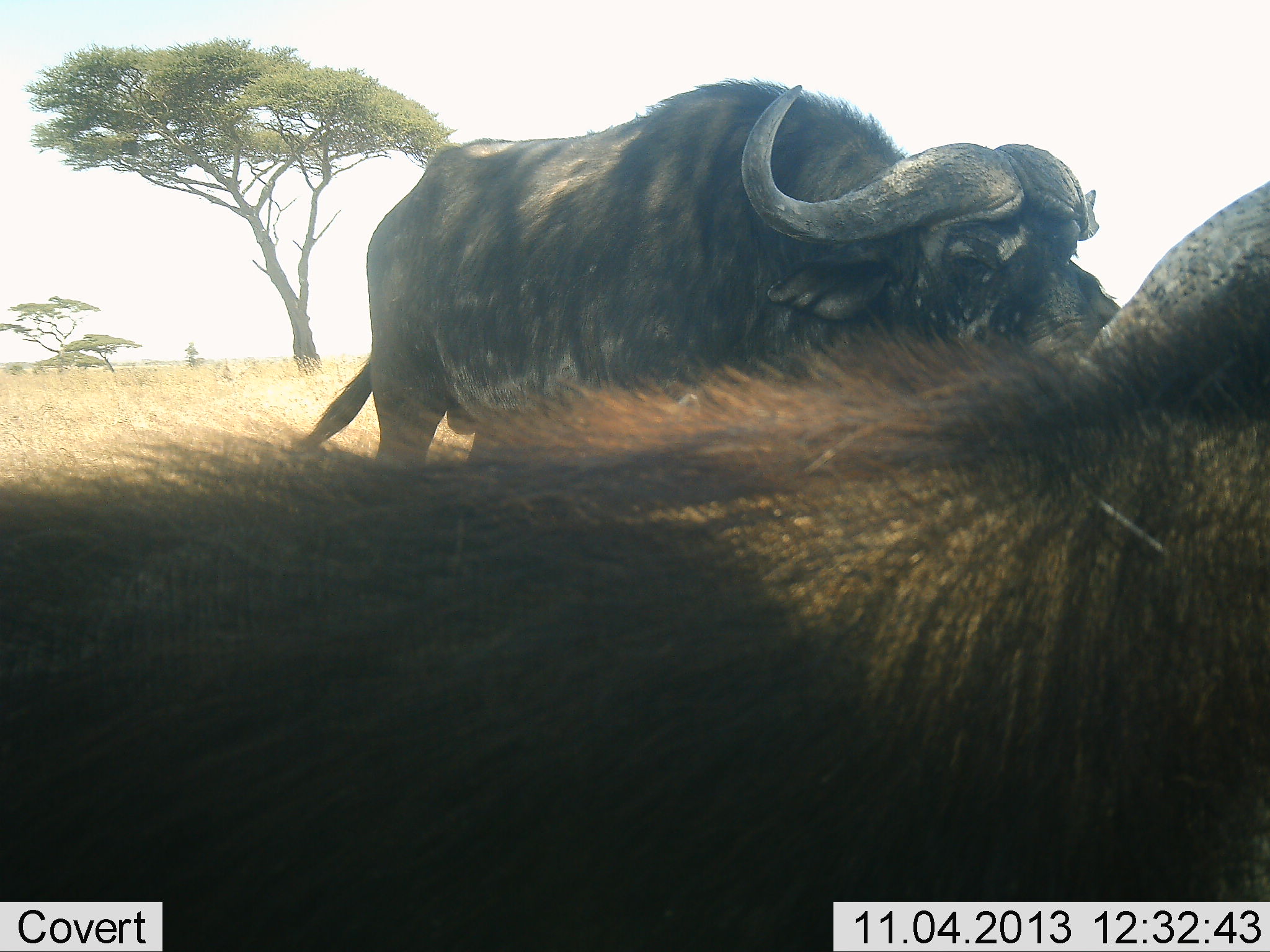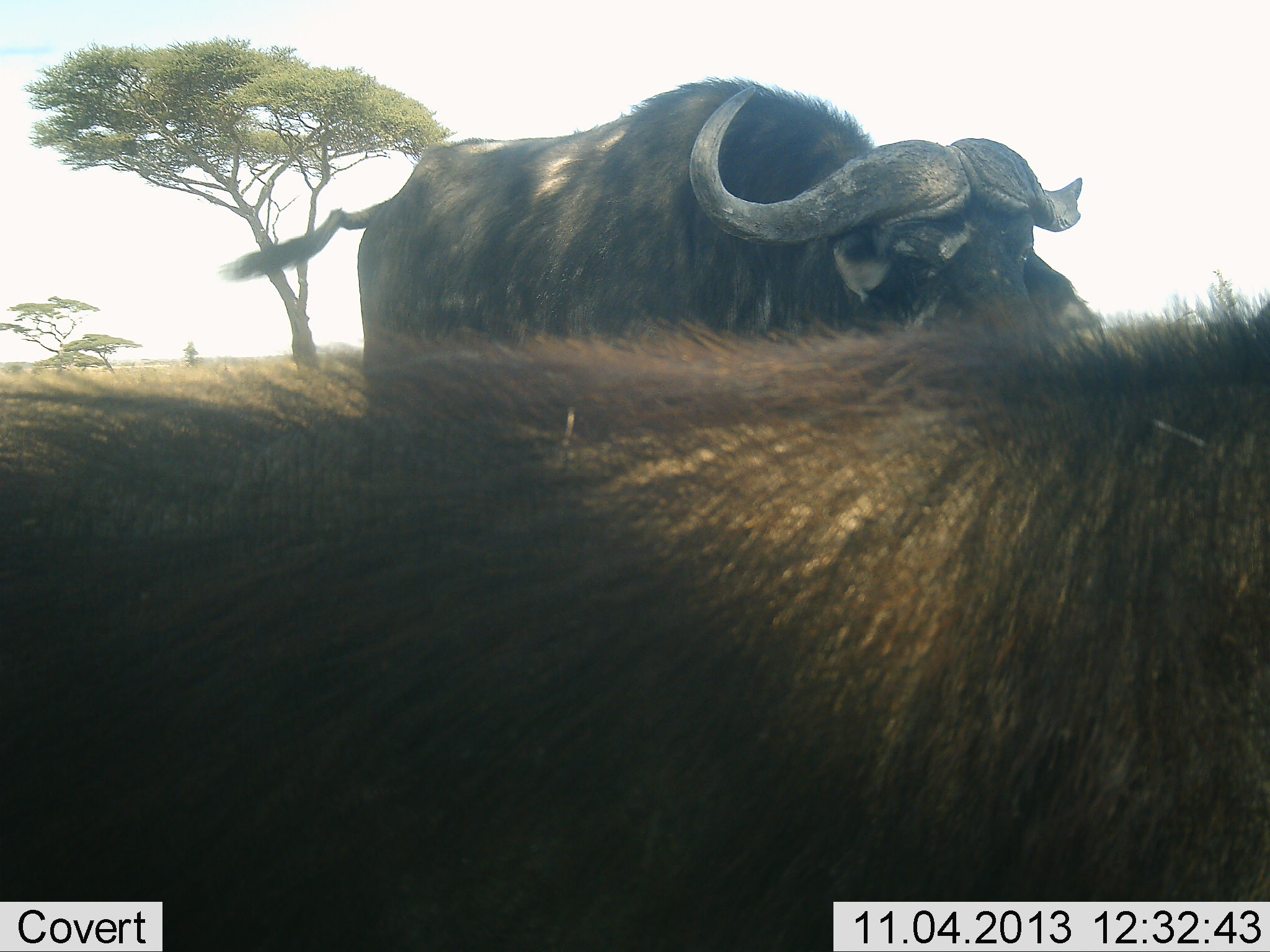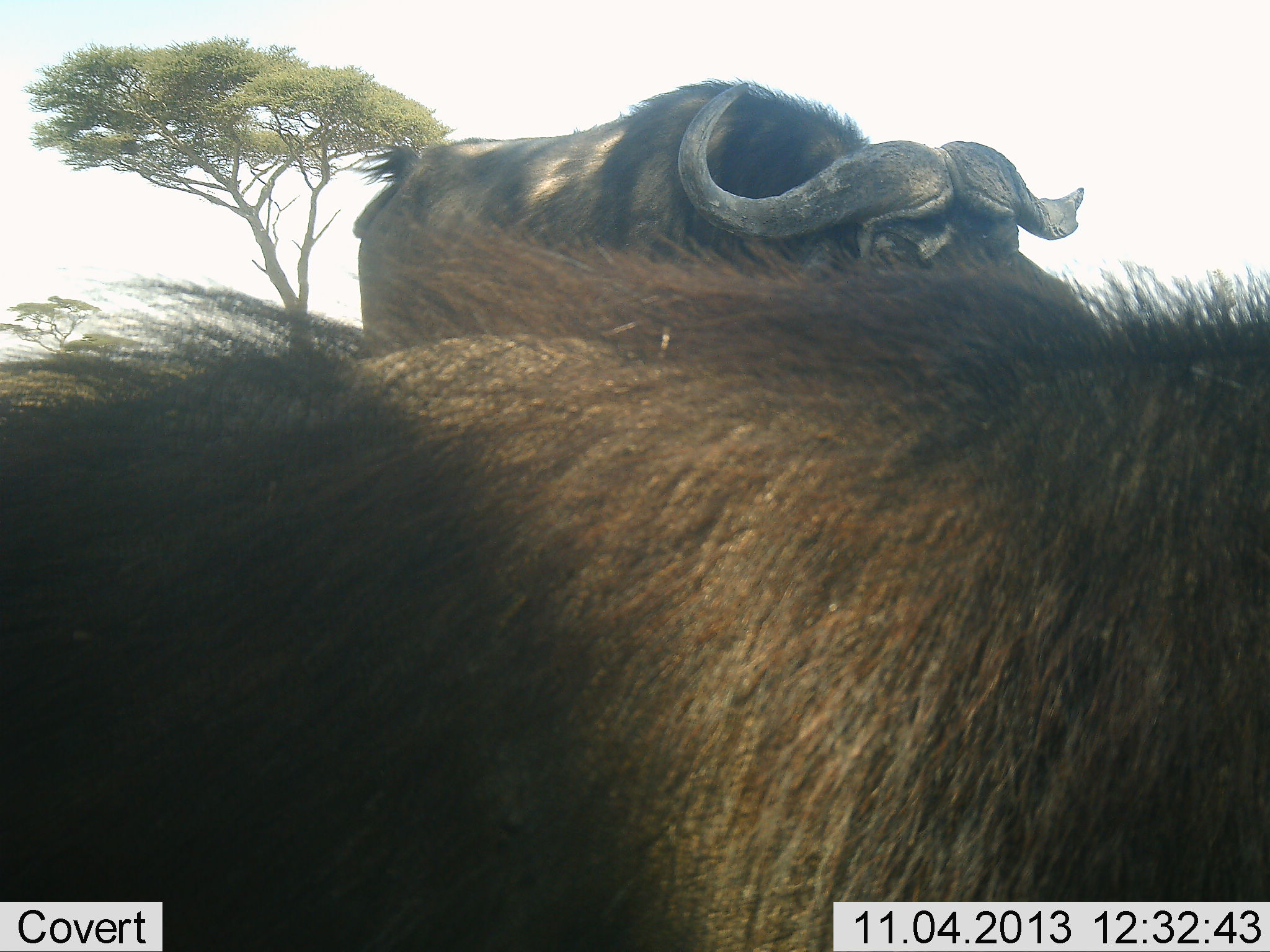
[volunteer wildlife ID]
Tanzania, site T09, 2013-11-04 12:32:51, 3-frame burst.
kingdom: Animalia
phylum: Chordata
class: Mammalia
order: Artiodactyla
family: Bovidae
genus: Syncerus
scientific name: Syncerus caffer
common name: cape buffalo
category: buffalo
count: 2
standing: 70%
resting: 10%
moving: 30%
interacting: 0%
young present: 0%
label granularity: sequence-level